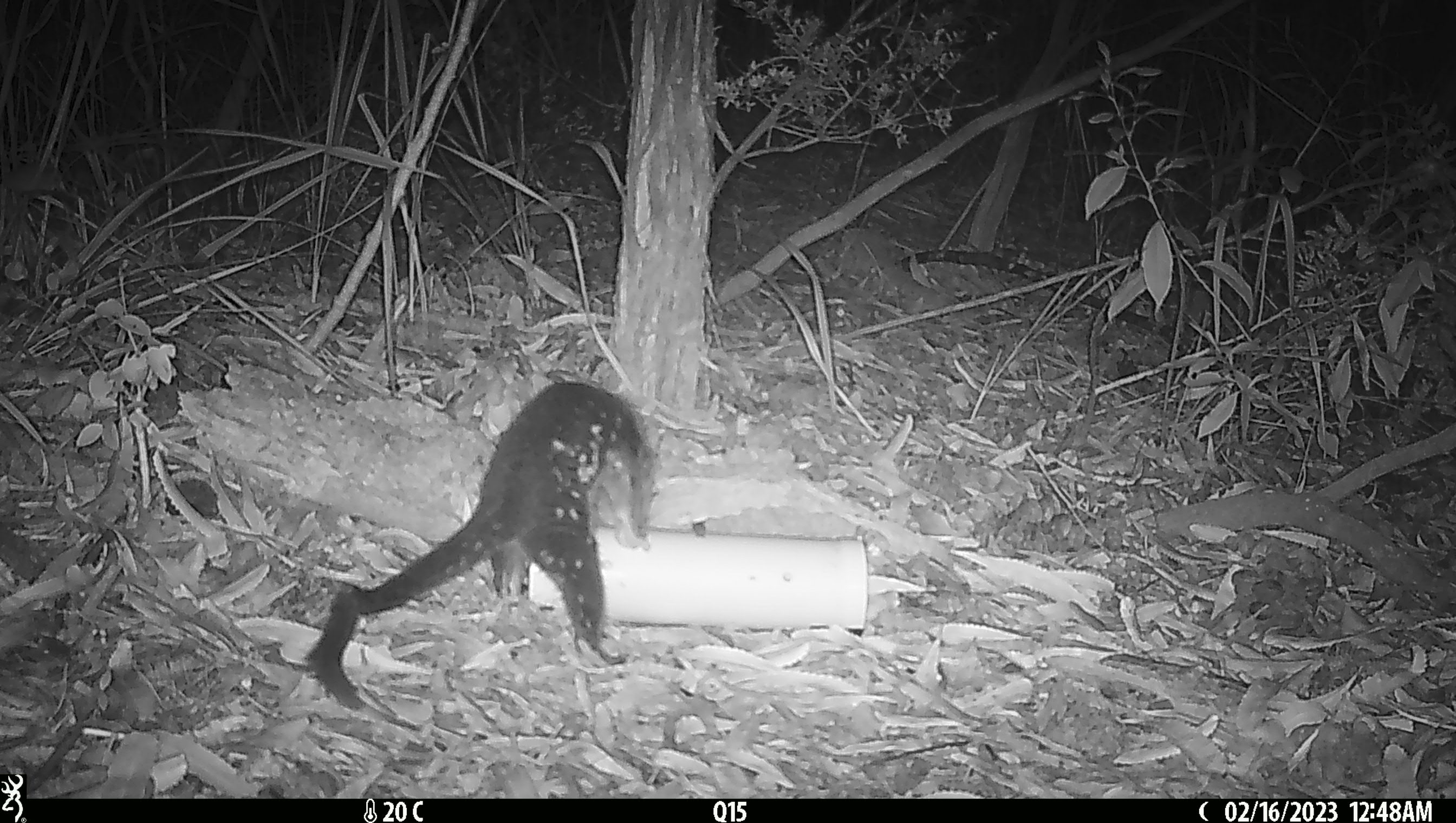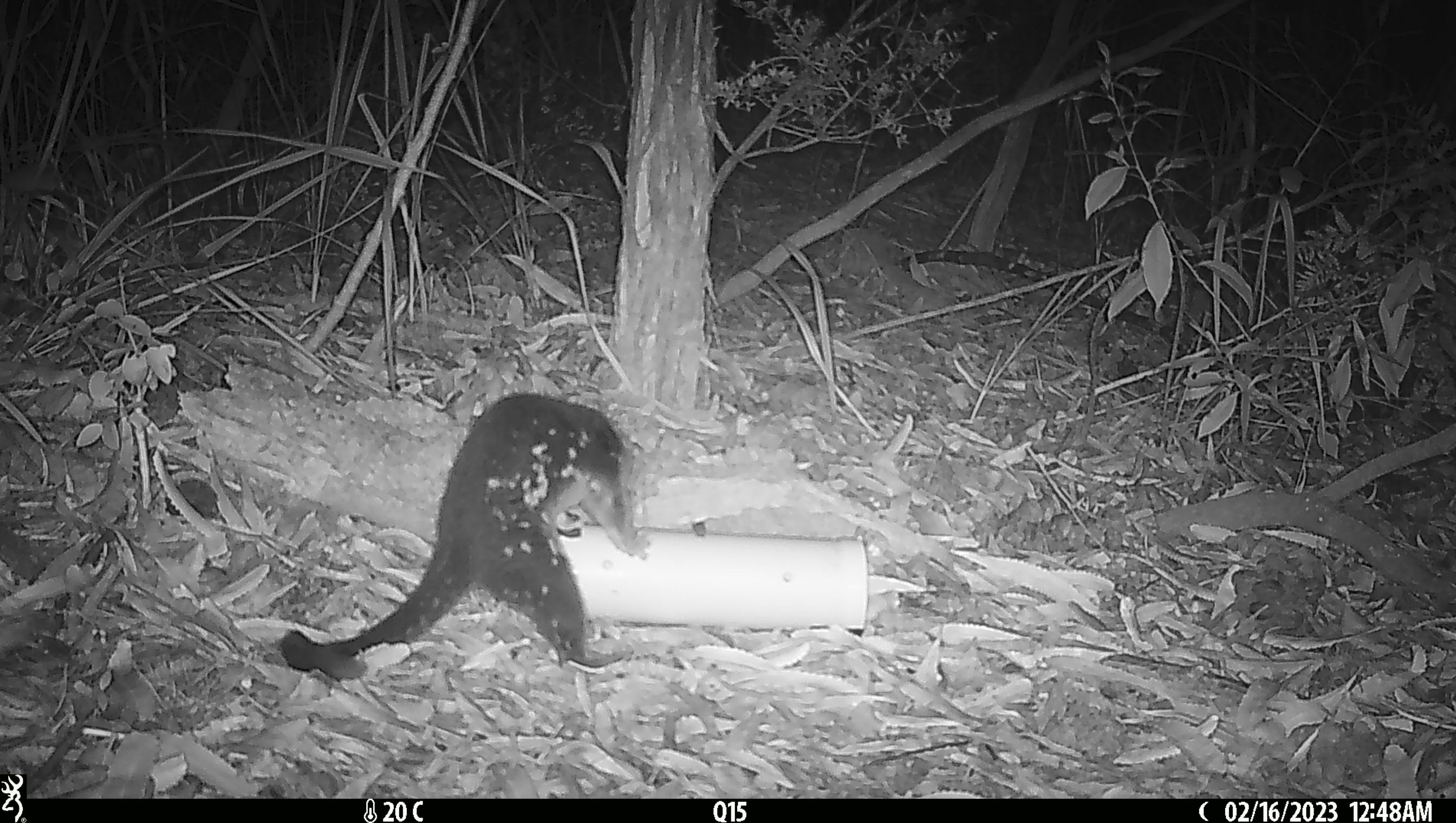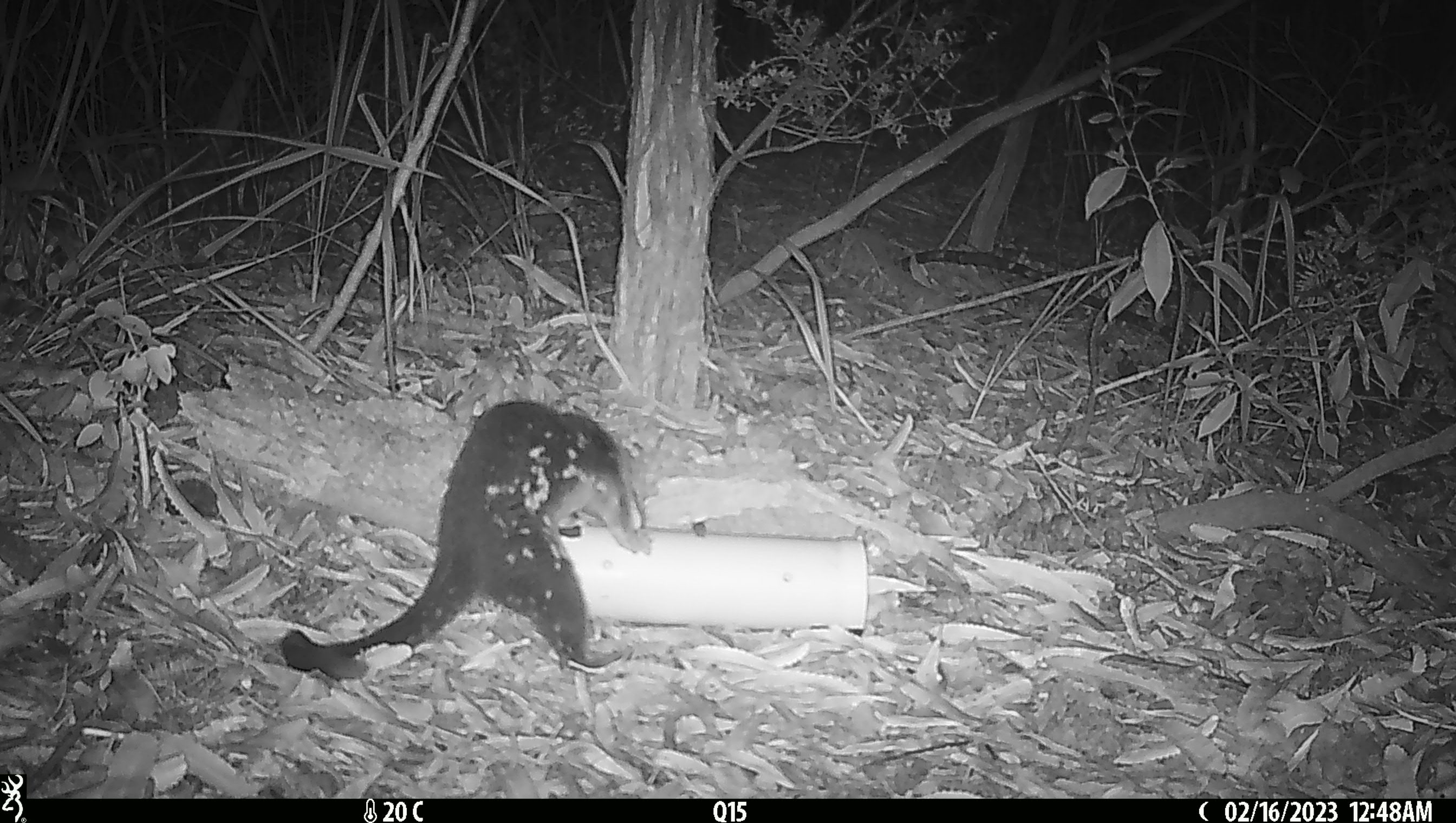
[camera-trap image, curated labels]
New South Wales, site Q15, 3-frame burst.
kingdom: Animalia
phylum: Chordata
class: Mammalia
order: Dasyuromorphia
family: Dasyuridae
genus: Dasyurus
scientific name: Dasyurus maculatus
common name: spotted-tailed quoll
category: quoll